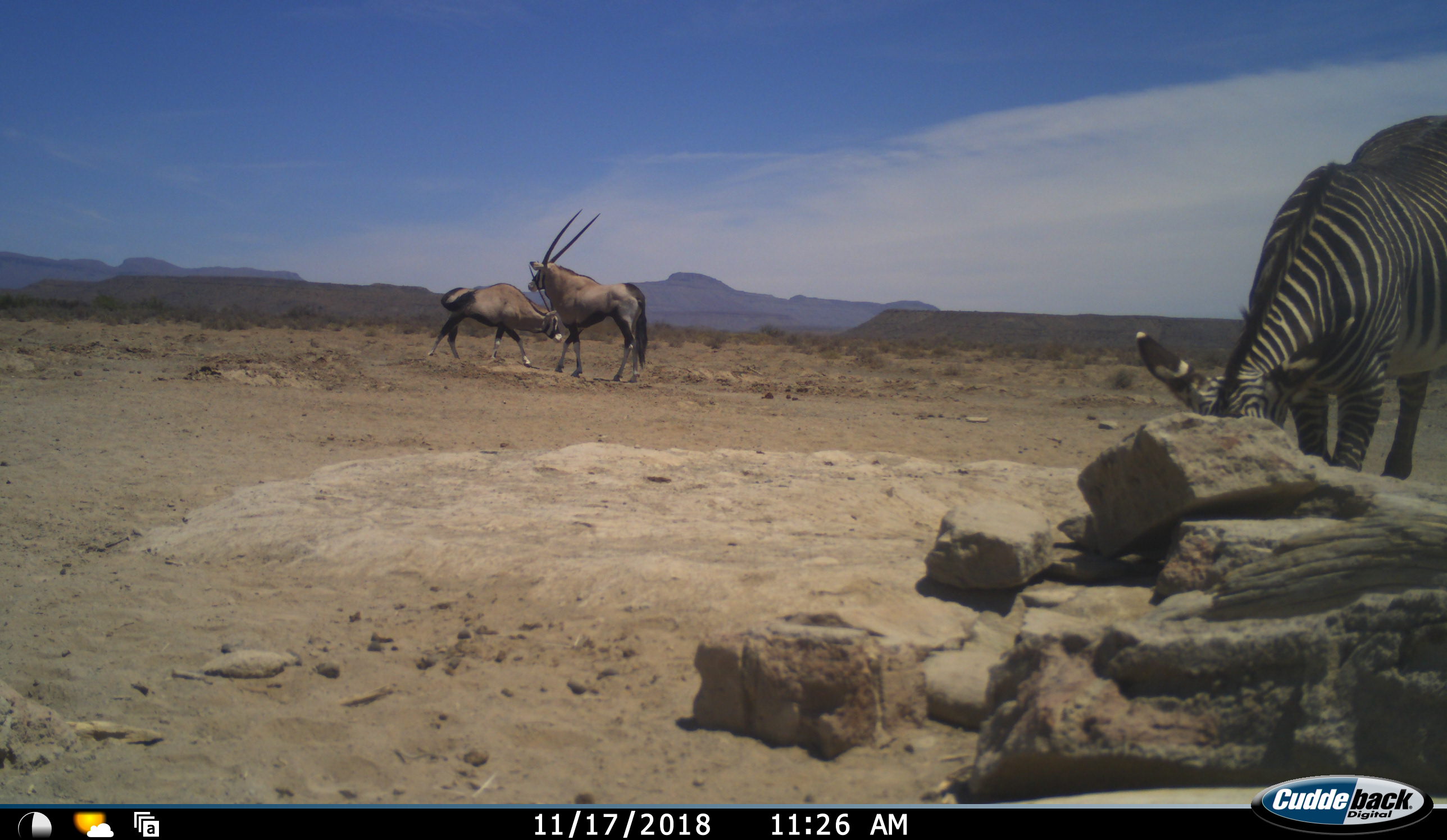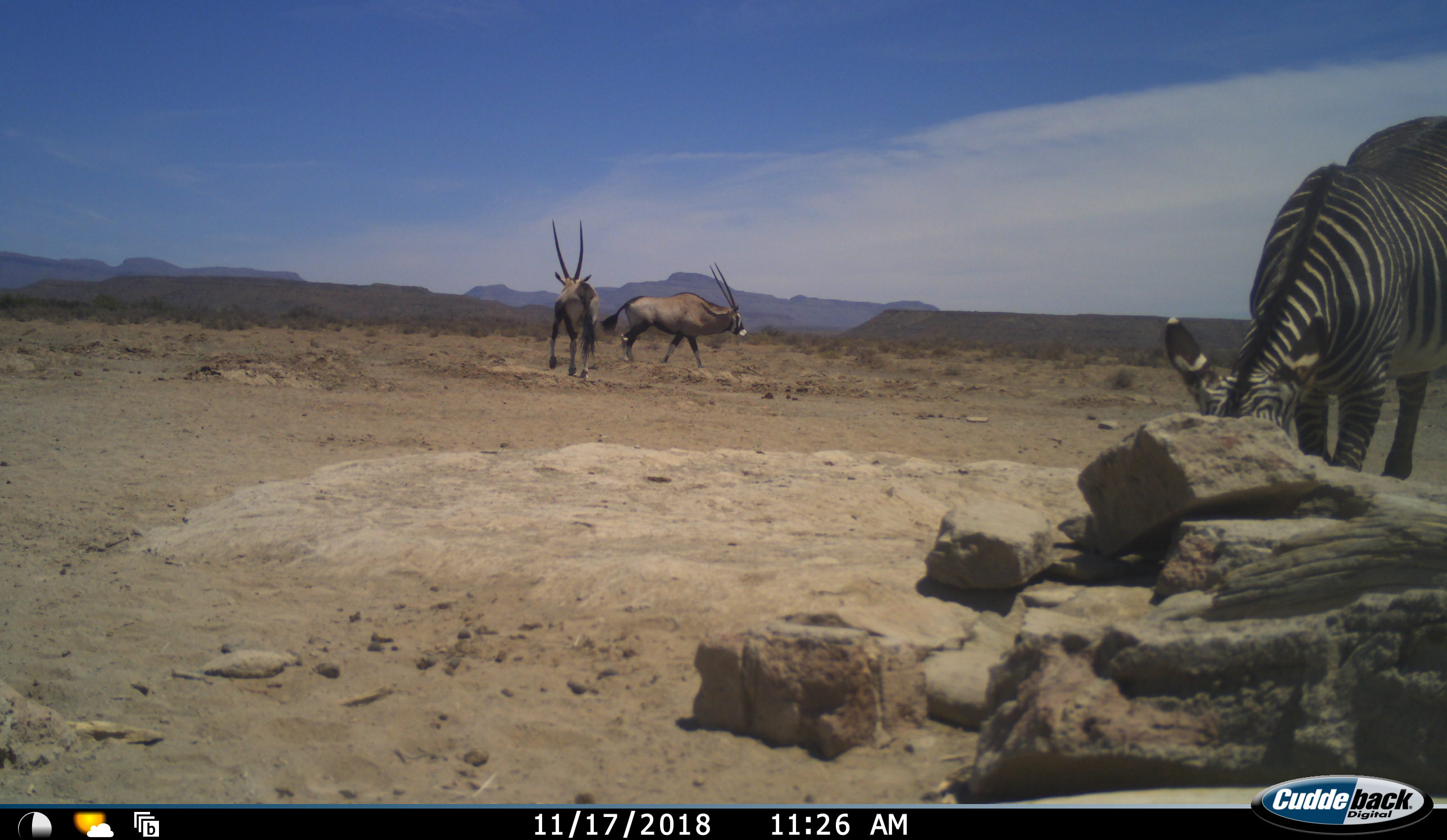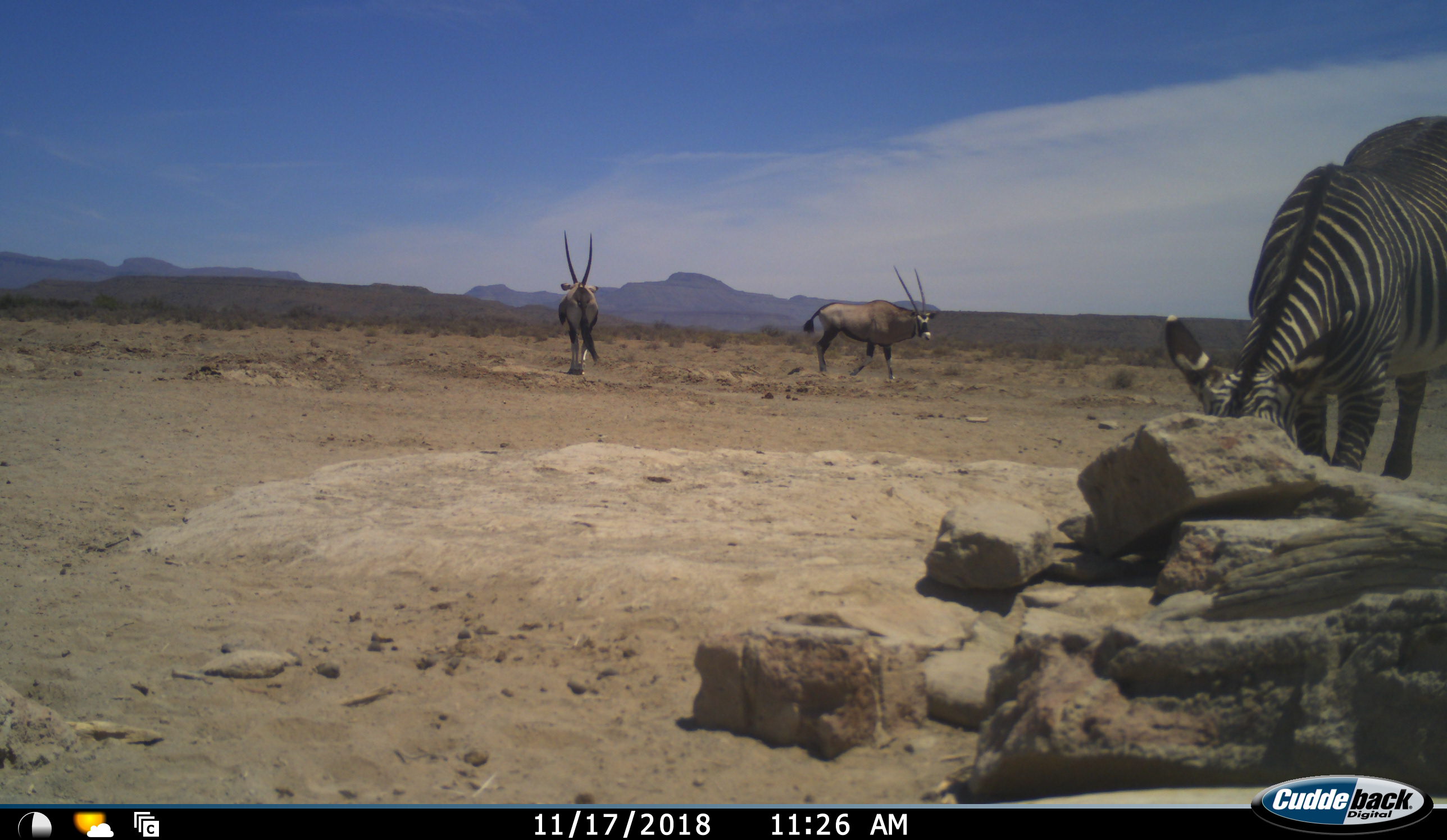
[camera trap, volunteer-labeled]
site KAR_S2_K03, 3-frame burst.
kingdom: Animalia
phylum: Chordata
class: Mammalia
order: Artiodactyla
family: Bovidae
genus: Oryx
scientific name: Oryx gazella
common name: gemsbok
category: oryx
Oryx (gemsbok) (Oryx gazella), count 2. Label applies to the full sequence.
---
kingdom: Animalia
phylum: Chordata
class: Mammalia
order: Perissodactyla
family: Equidae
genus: Equus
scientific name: Equus zebra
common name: mountain zebra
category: zebramountain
Zebramountain (mountain zebra) (Equus zebra), count 1. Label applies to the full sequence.